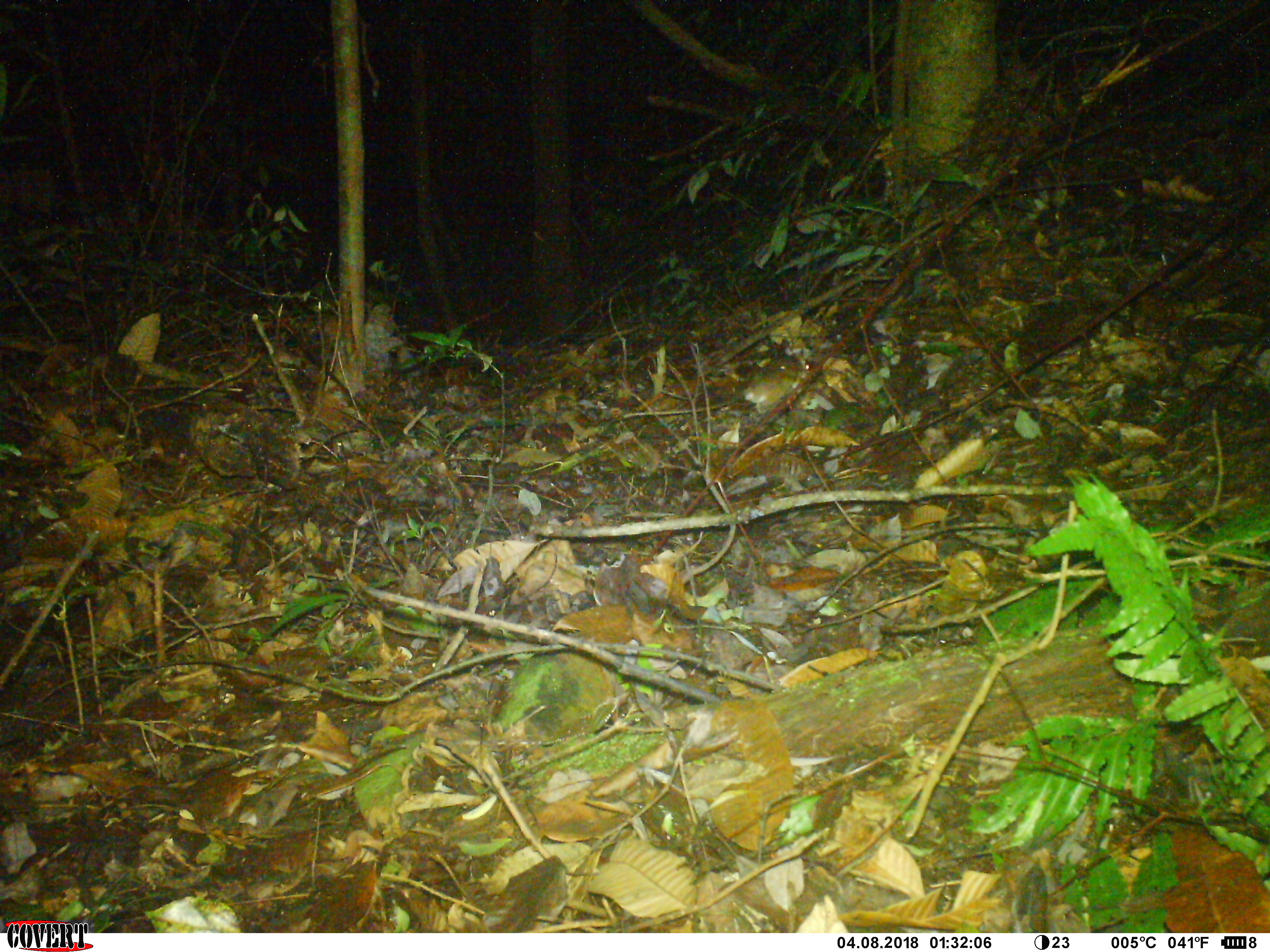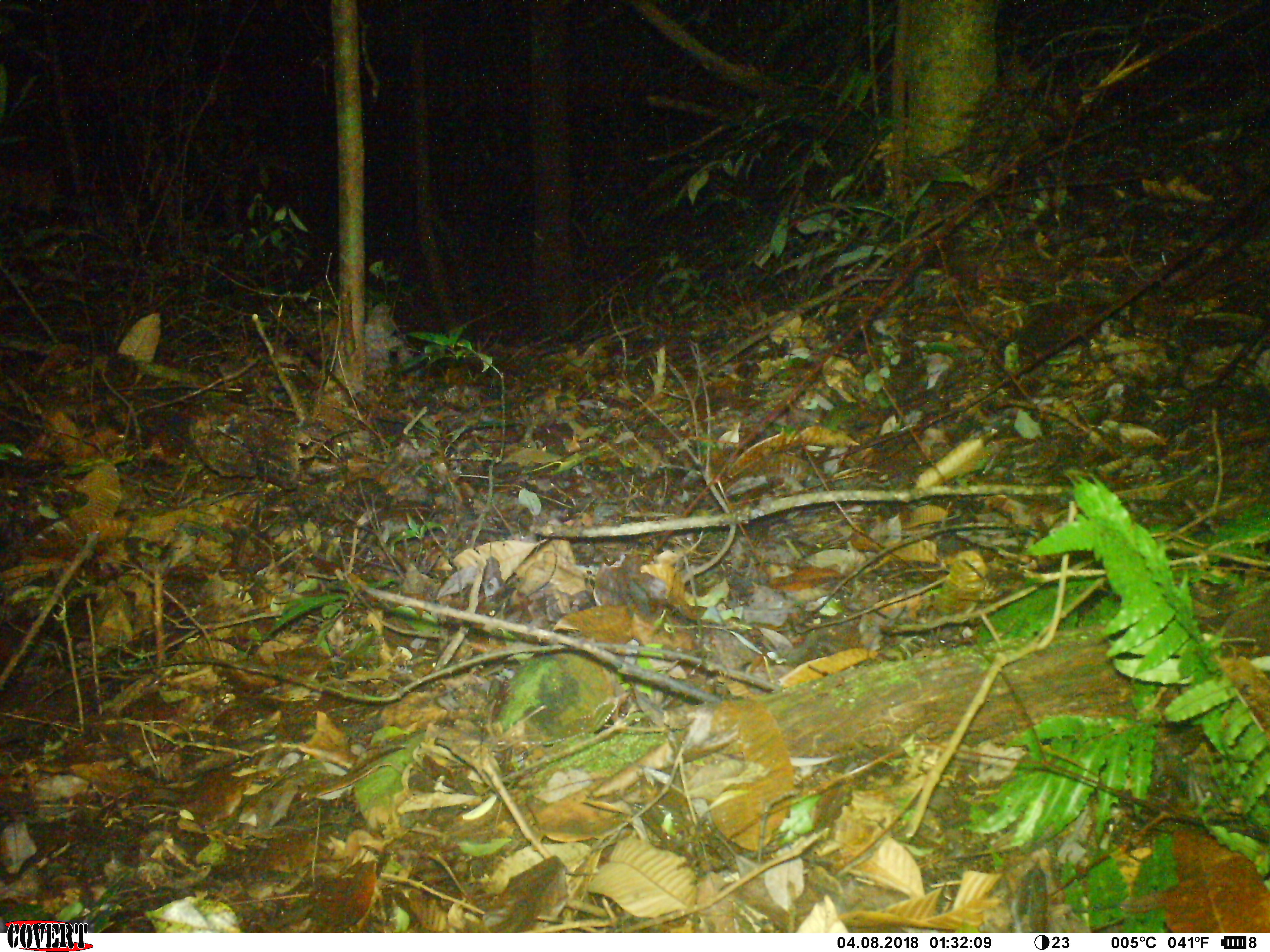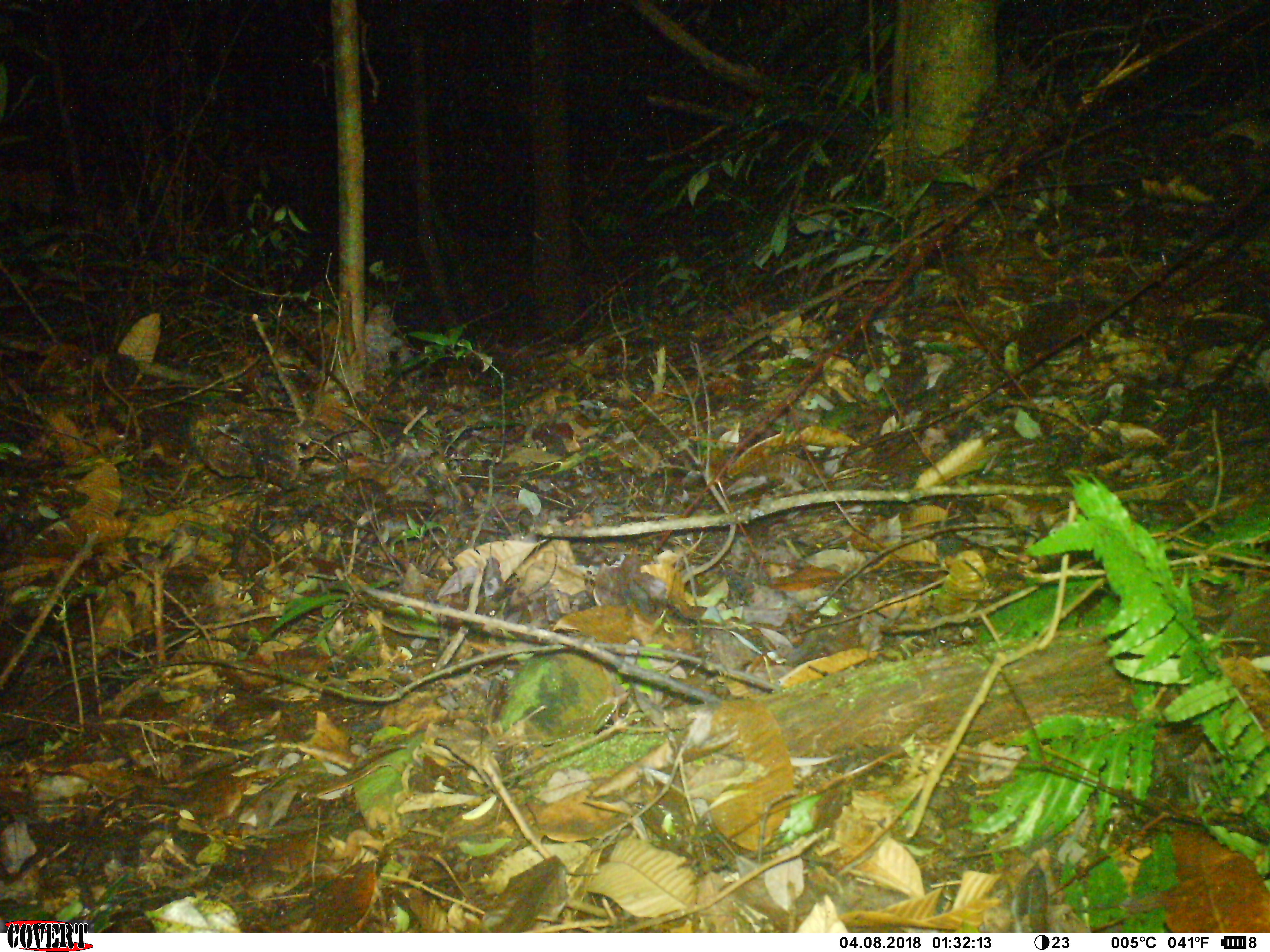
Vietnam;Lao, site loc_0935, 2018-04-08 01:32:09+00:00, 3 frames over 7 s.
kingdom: Animalia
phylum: Chordata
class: Mammalia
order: Rodentia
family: Muridae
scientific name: Muridae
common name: old-world mice and rats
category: unidentified murid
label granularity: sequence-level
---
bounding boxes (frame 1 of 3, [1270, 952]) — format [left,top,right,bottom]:
unidentified murid: [621,356,810,417]